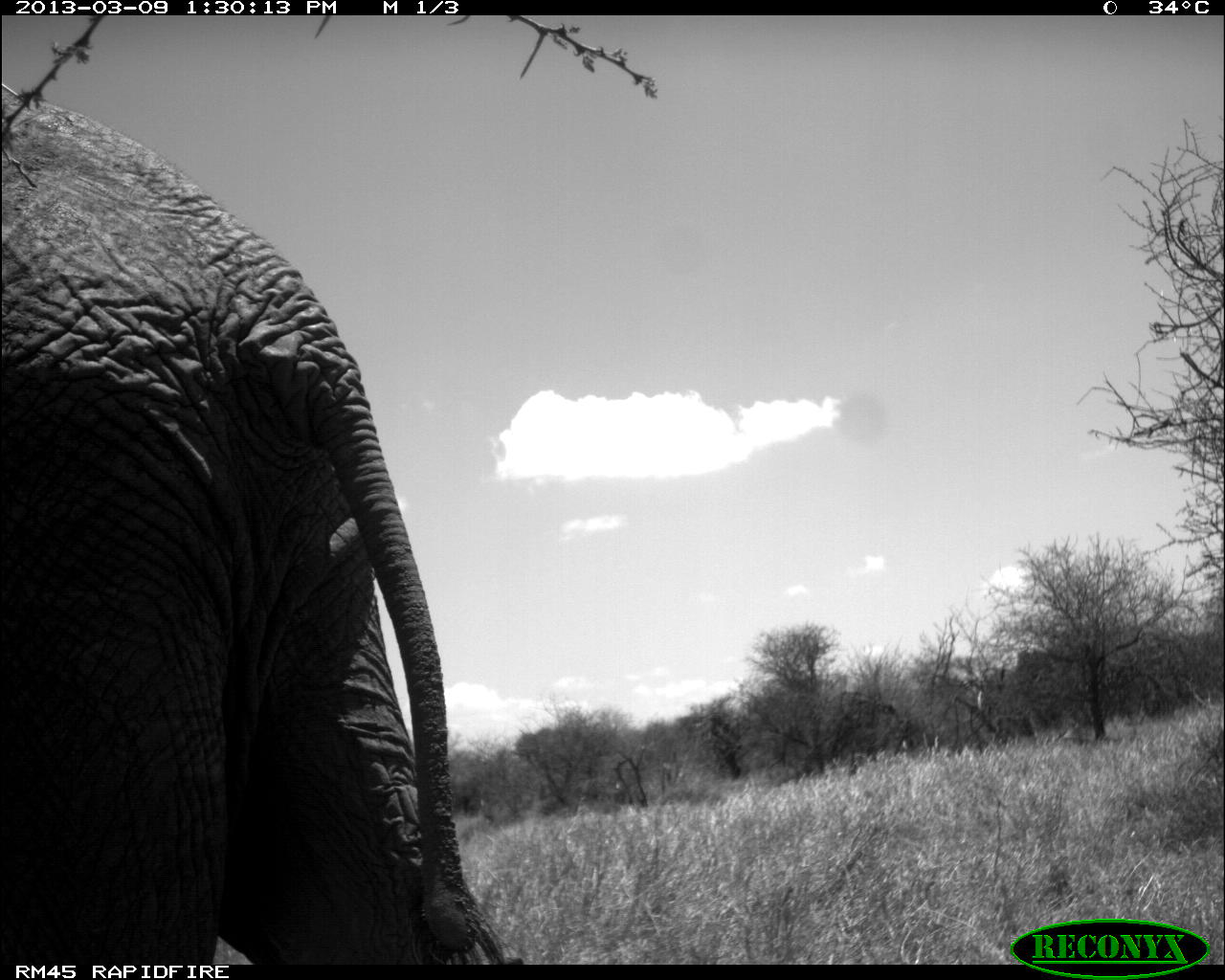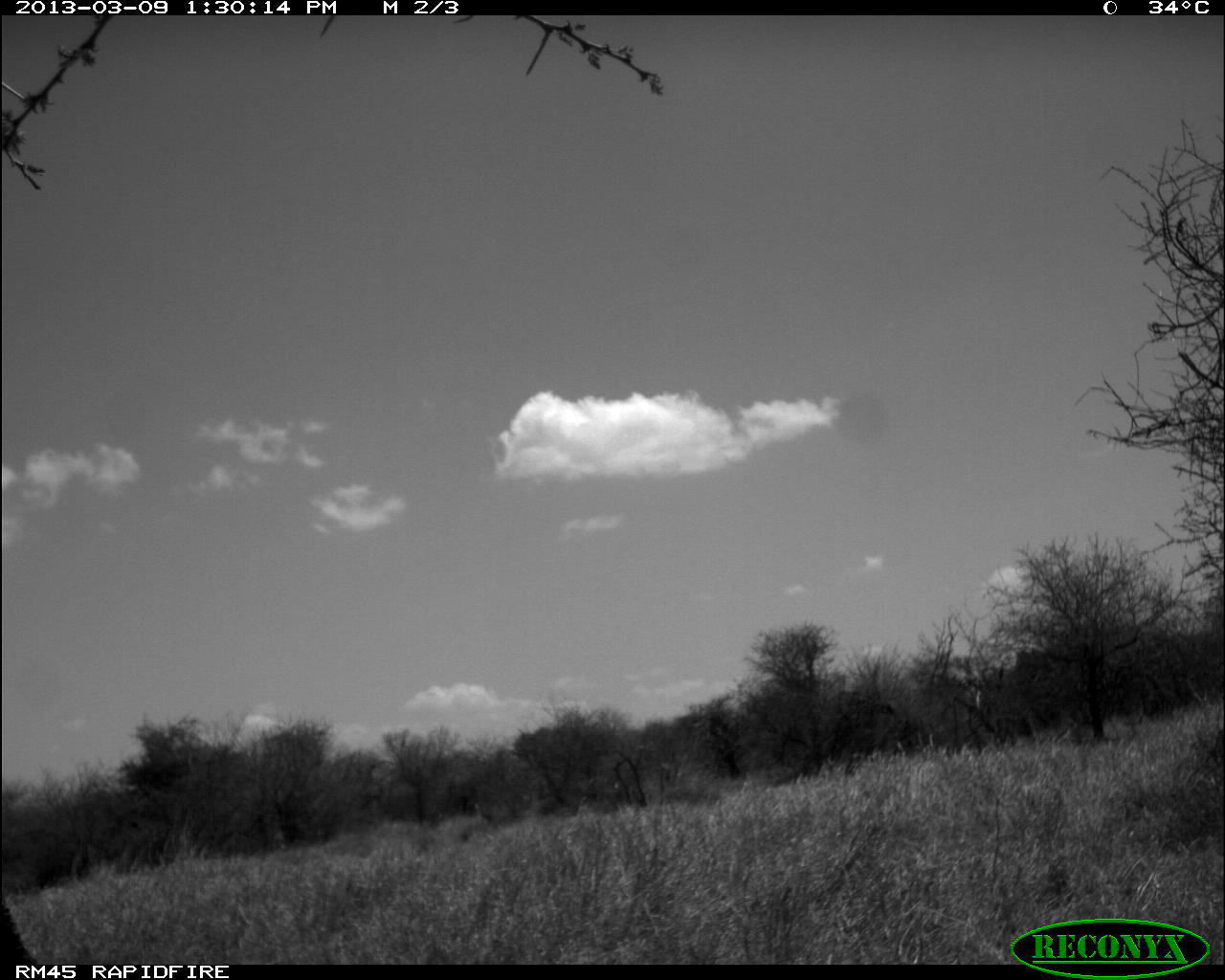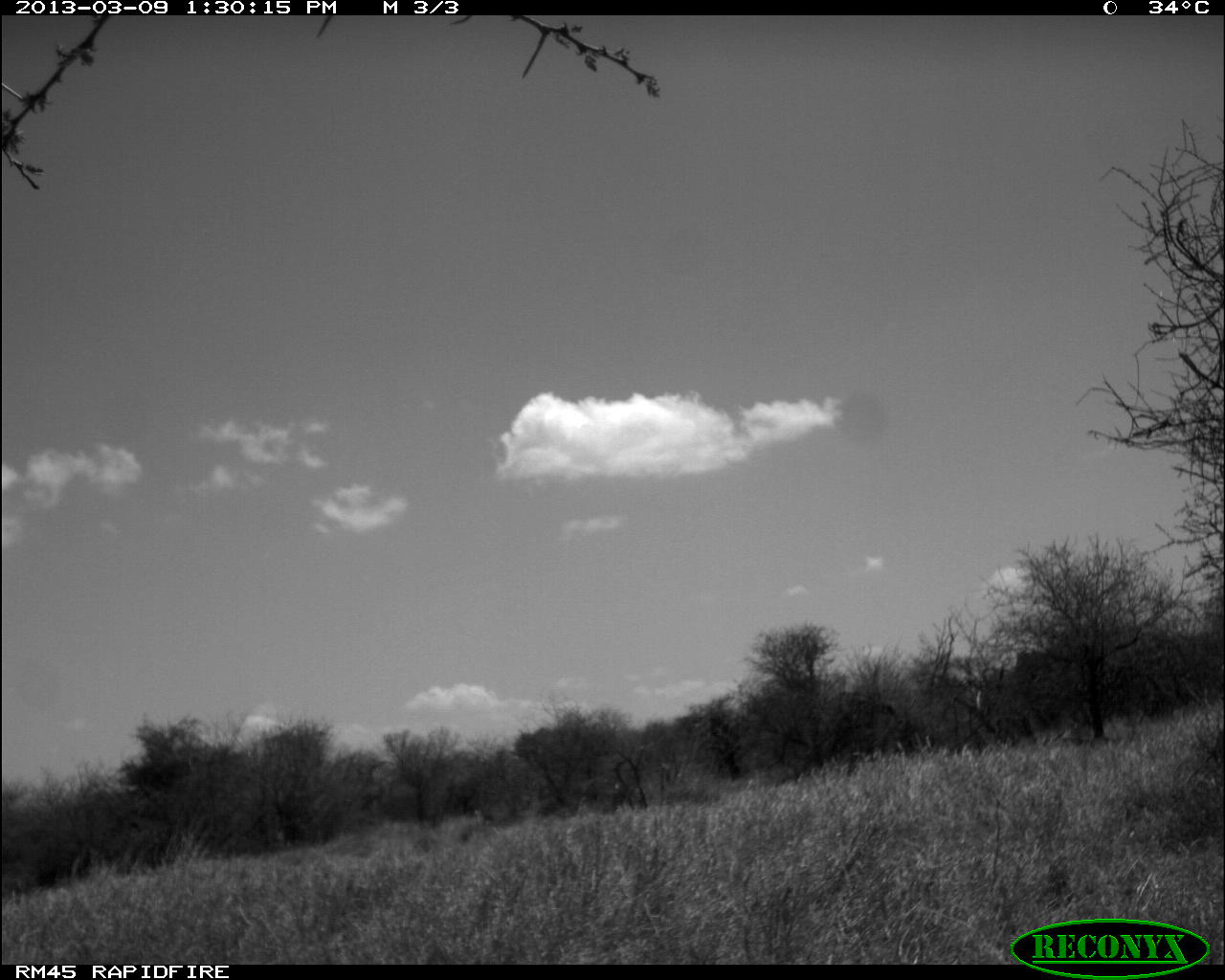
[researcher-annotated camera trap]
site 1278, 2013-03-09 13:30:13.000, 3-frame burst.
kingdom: Animalia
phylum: Chordata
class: Mammalia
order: Proboscidea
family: Elephantidae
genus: Loxodonta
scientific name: Loxodonta africana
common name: african bush elephant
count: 1